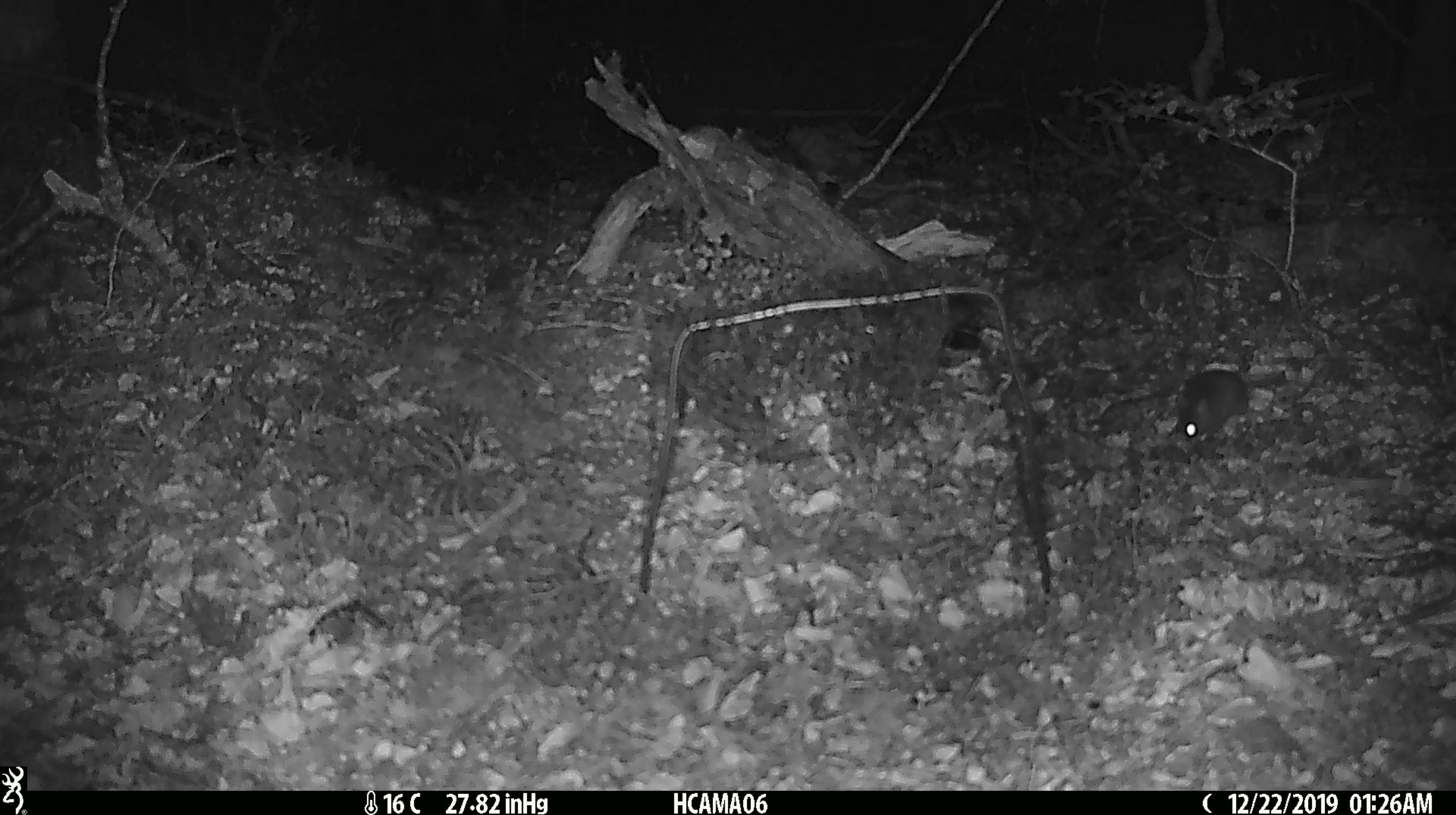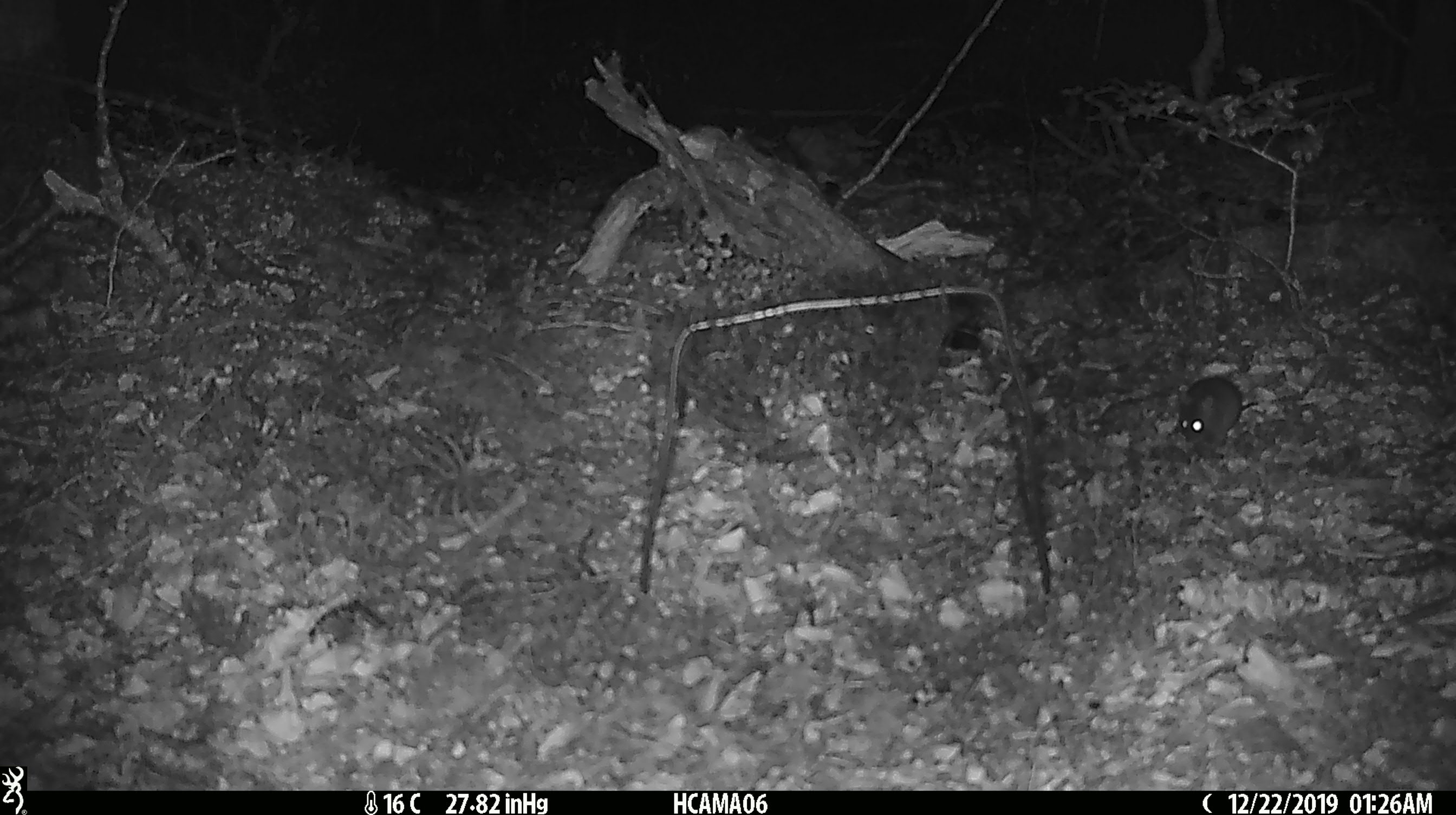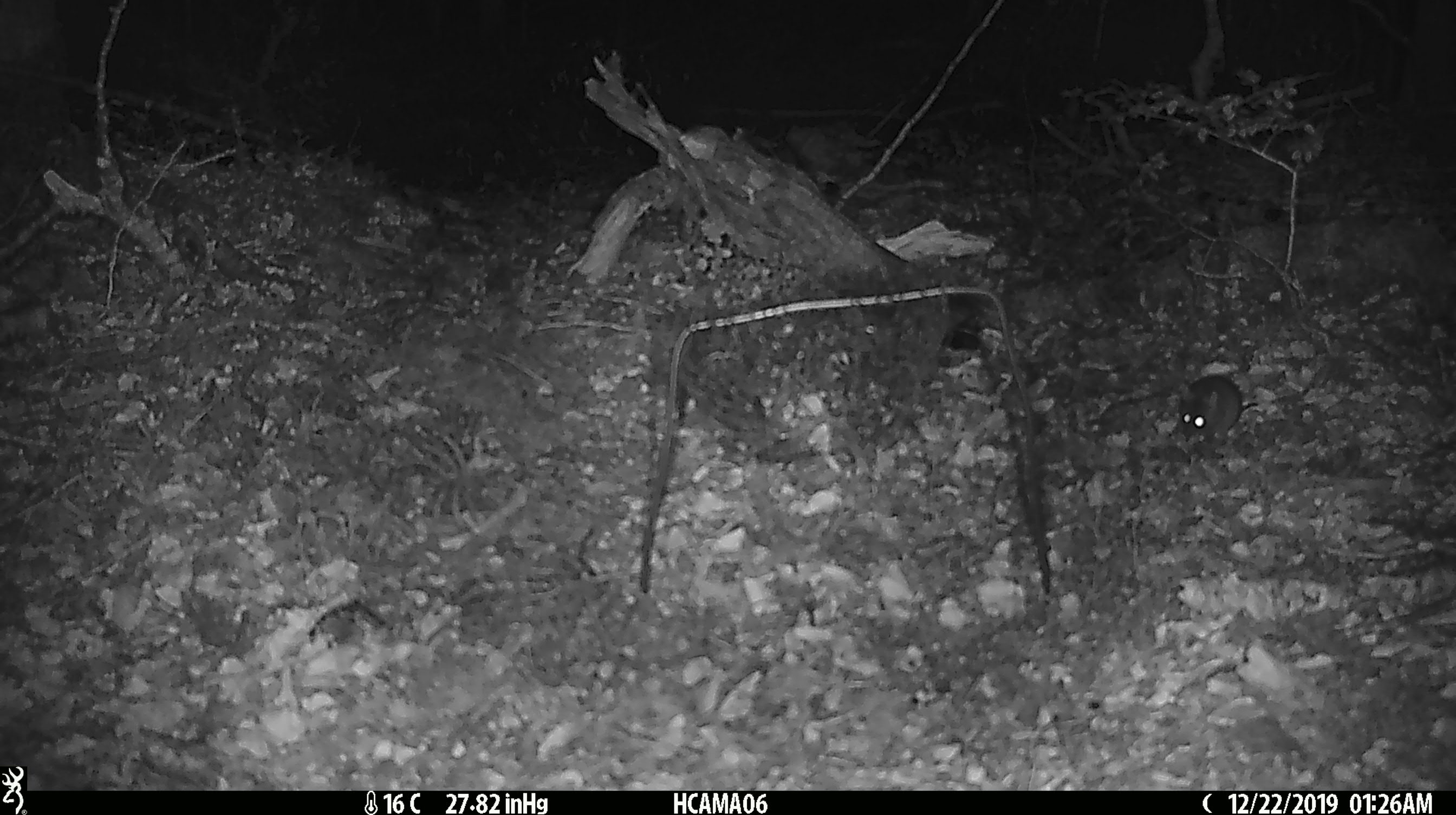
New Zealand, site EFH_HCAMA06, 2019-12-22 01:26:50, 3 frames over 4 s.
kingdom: Animalia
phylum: Chordata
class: Mammalia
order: Rodentia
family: Muridae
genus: Mus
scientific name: Mus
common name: mouse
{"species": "mouse (Mus)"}